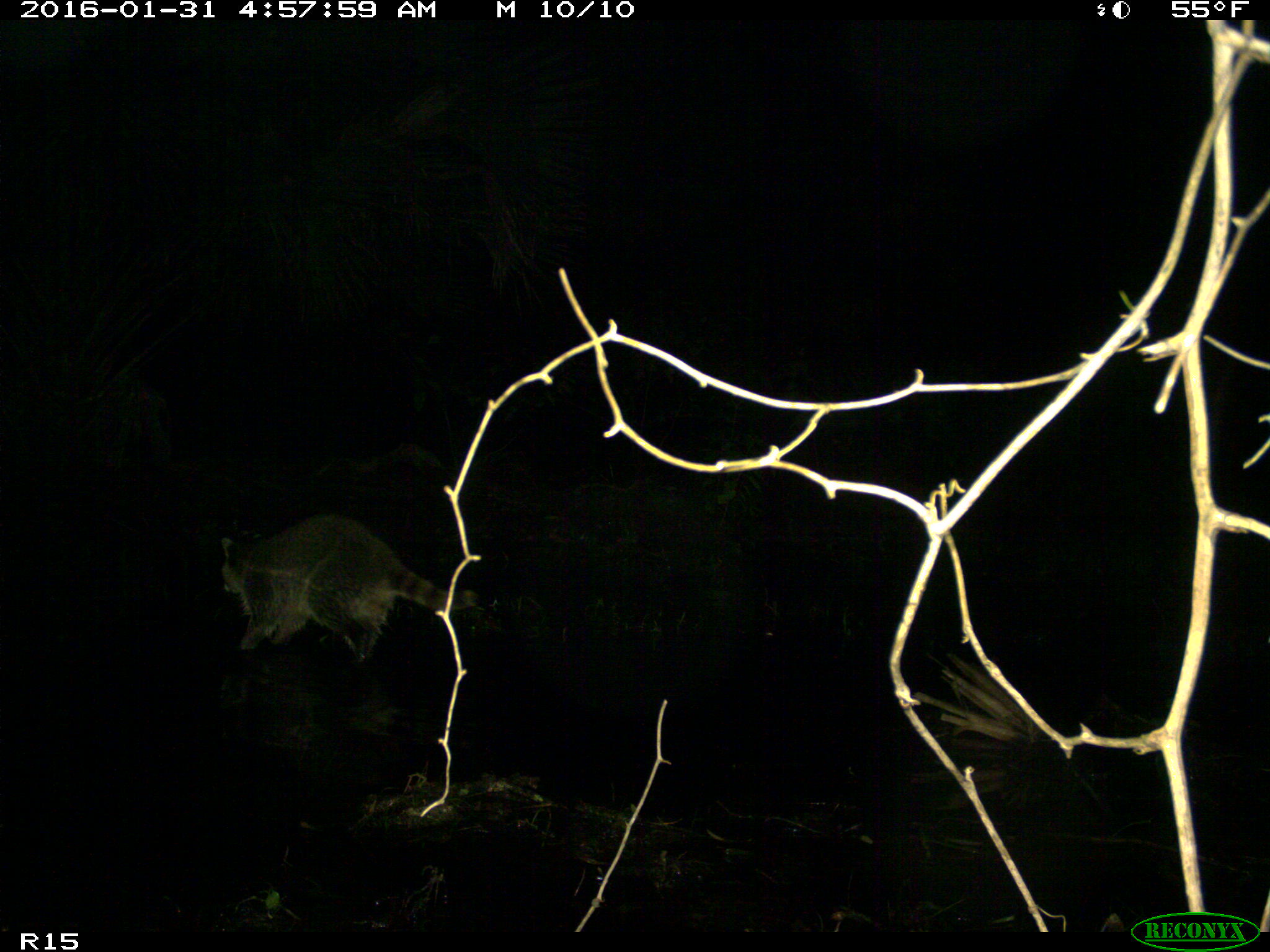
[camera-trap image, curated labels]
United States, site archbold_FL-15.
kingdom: Animalia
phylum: Chordata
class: Mammalia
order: Carnivora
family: Procyonidae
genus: Procyon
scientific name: Procyon lotor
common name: common raccoon